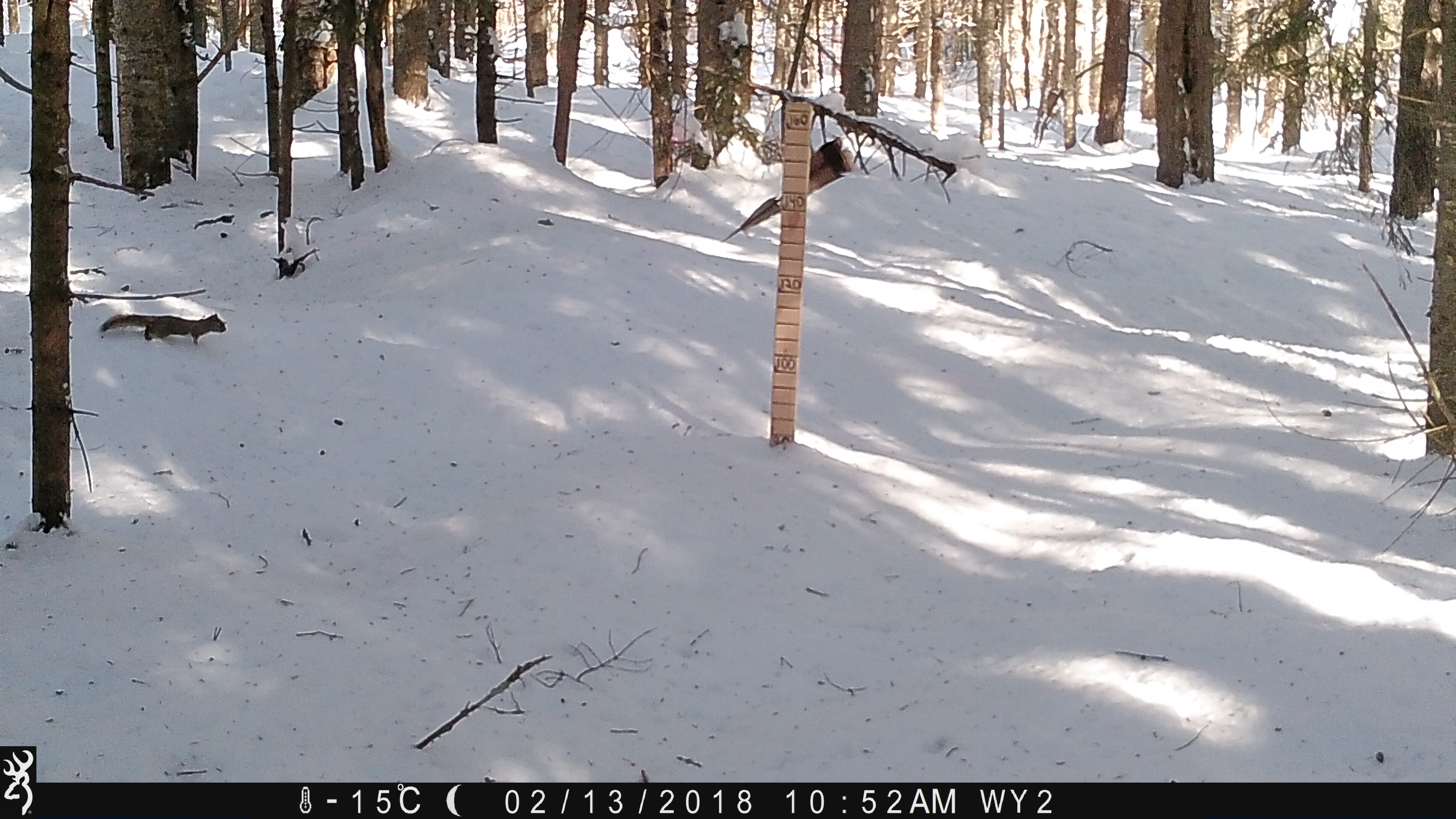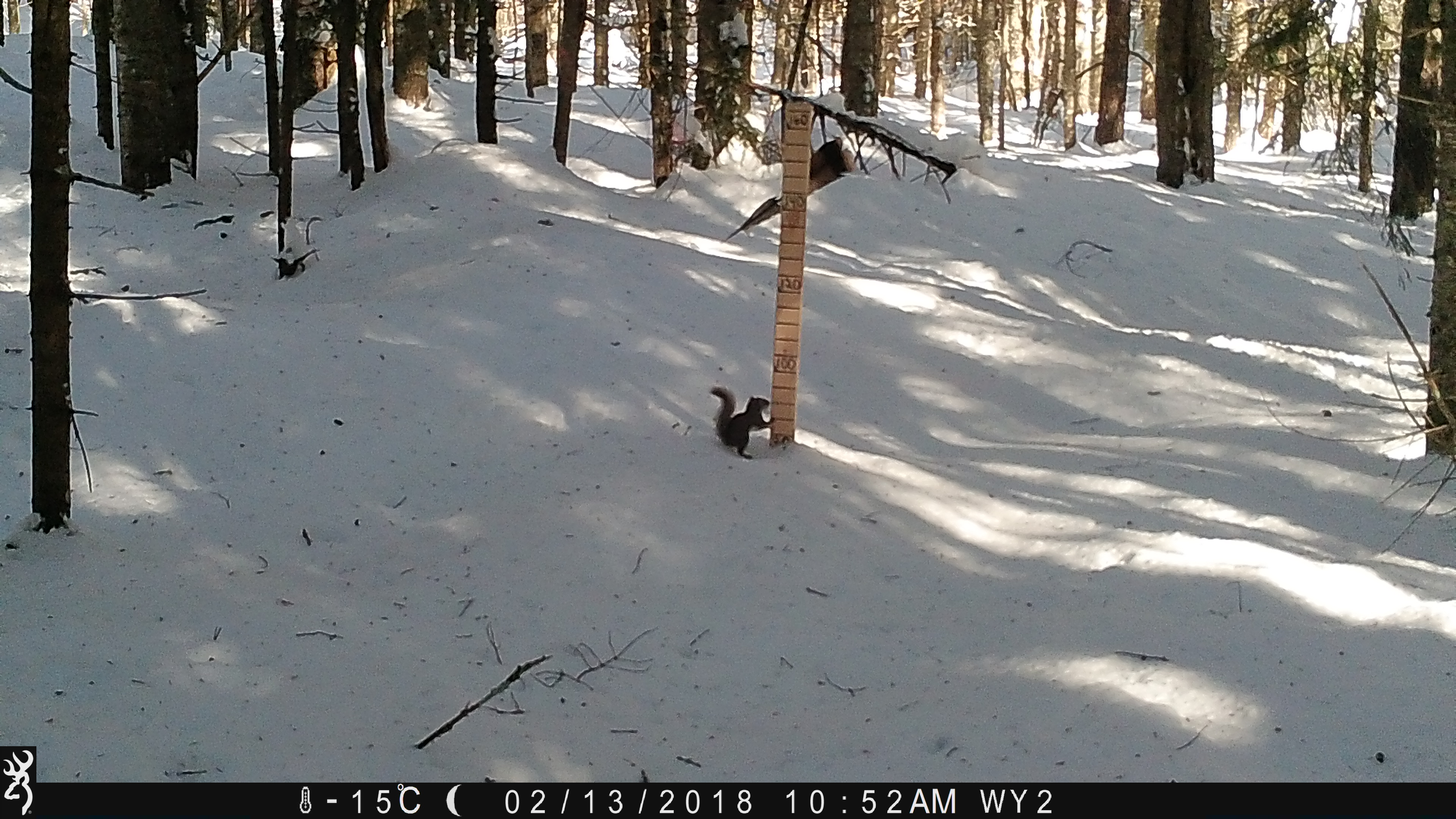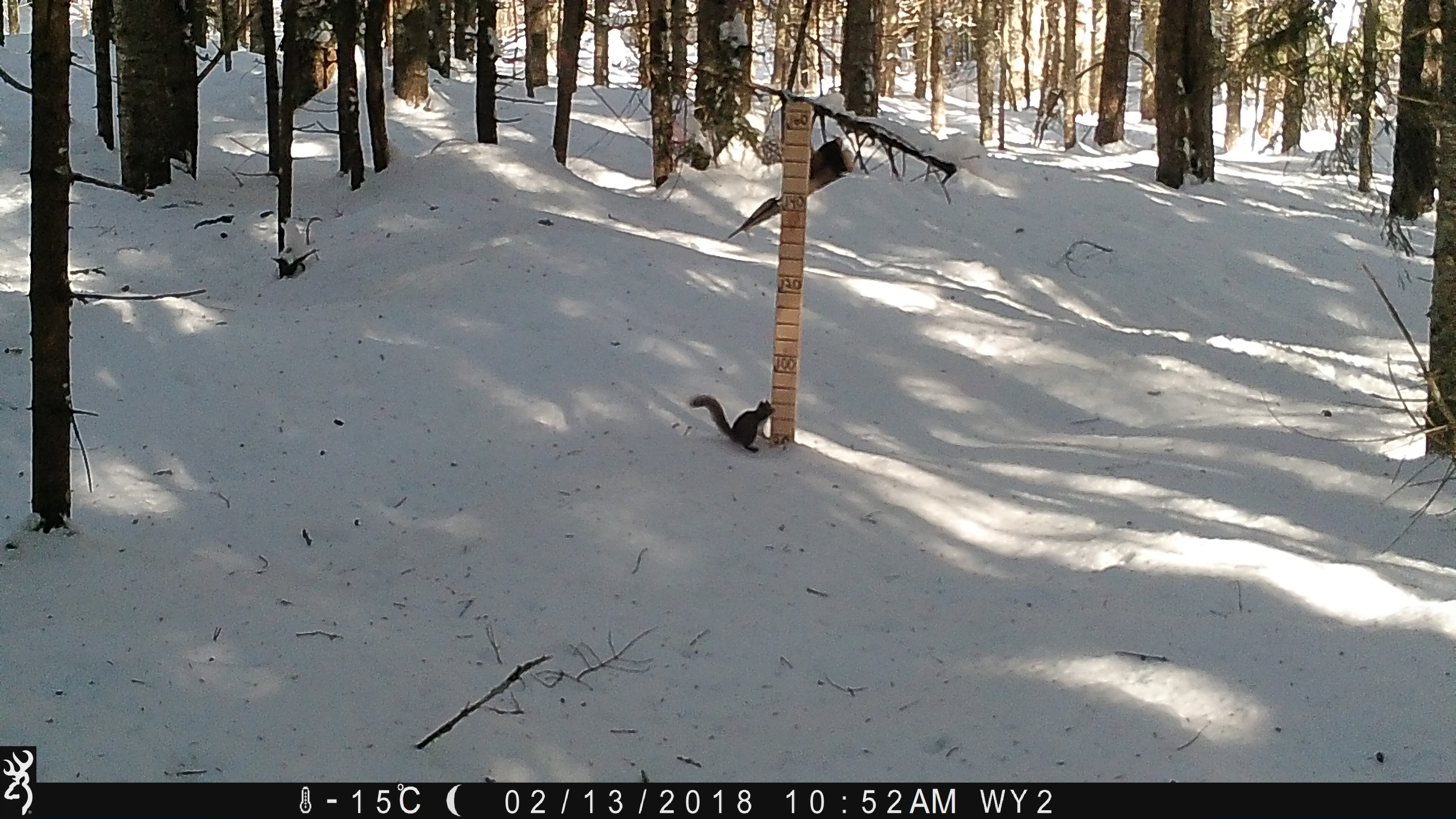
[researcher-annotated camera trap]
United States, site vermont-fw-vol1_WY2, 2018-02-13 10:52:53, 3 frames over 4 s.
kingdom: Animalia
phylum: Chordata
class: Mammalia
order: Rodentia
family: Sciuridae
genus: Tamiasciurus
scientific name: Tamiasciurus hudsonicus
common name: red squirrel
Red squirrel (Tamiasciurus hudsonicus).